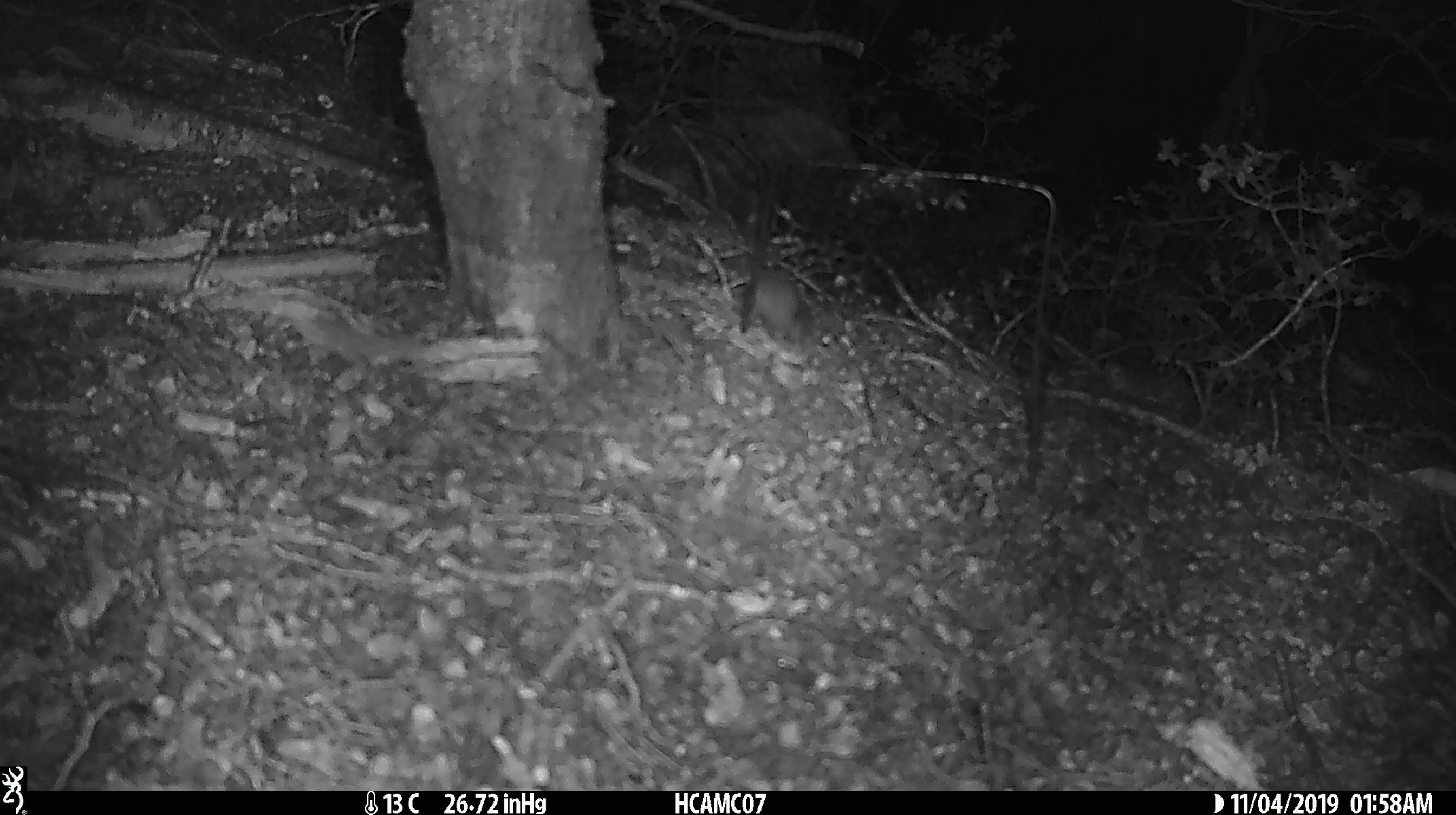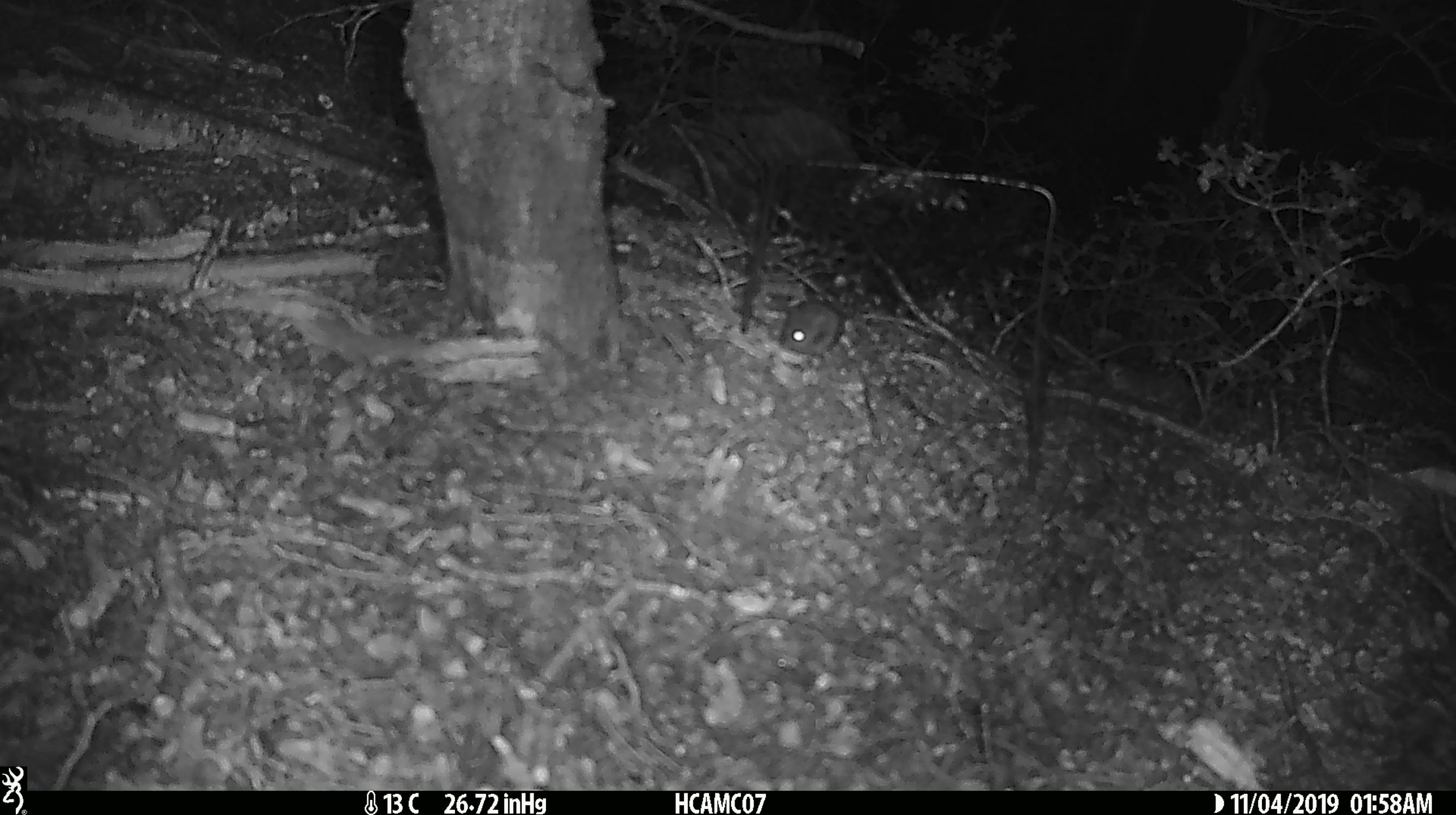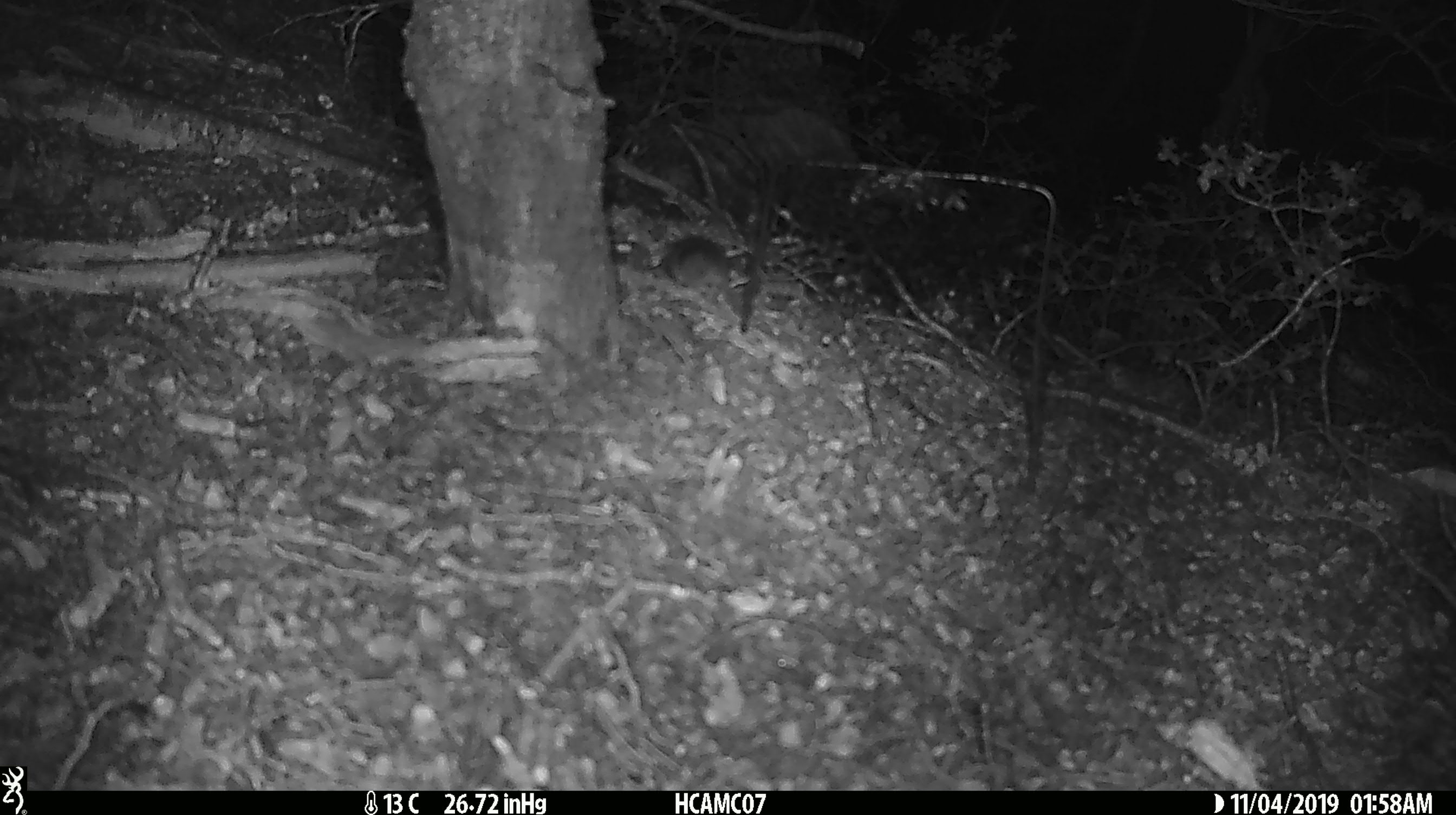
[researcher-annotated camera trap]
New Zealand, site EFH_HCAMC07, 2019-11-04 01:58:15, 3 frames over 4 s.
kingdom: Animalia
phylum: Chordata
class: Mammalia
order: Rodentia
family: Muridae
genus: Mus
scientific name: Mus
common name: mouse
Mouse (Mus).